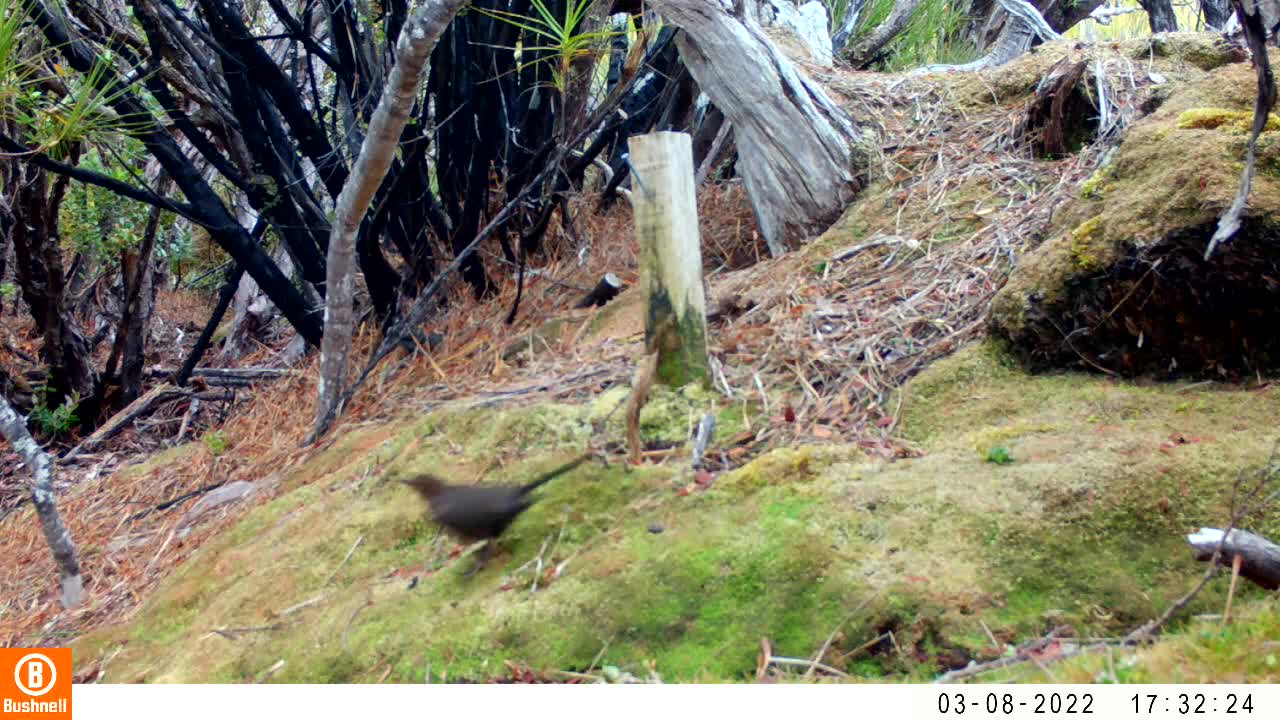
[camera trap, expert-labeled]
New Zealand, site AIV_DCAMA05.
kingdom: Animalia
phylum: Chordata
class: Aves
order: Passeriformes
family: Turdidae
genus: Turdus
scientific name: Turdus merula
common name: eurasian blackbird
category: blackbird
Blackbird (eurasian blackbird) (Turdus merula).